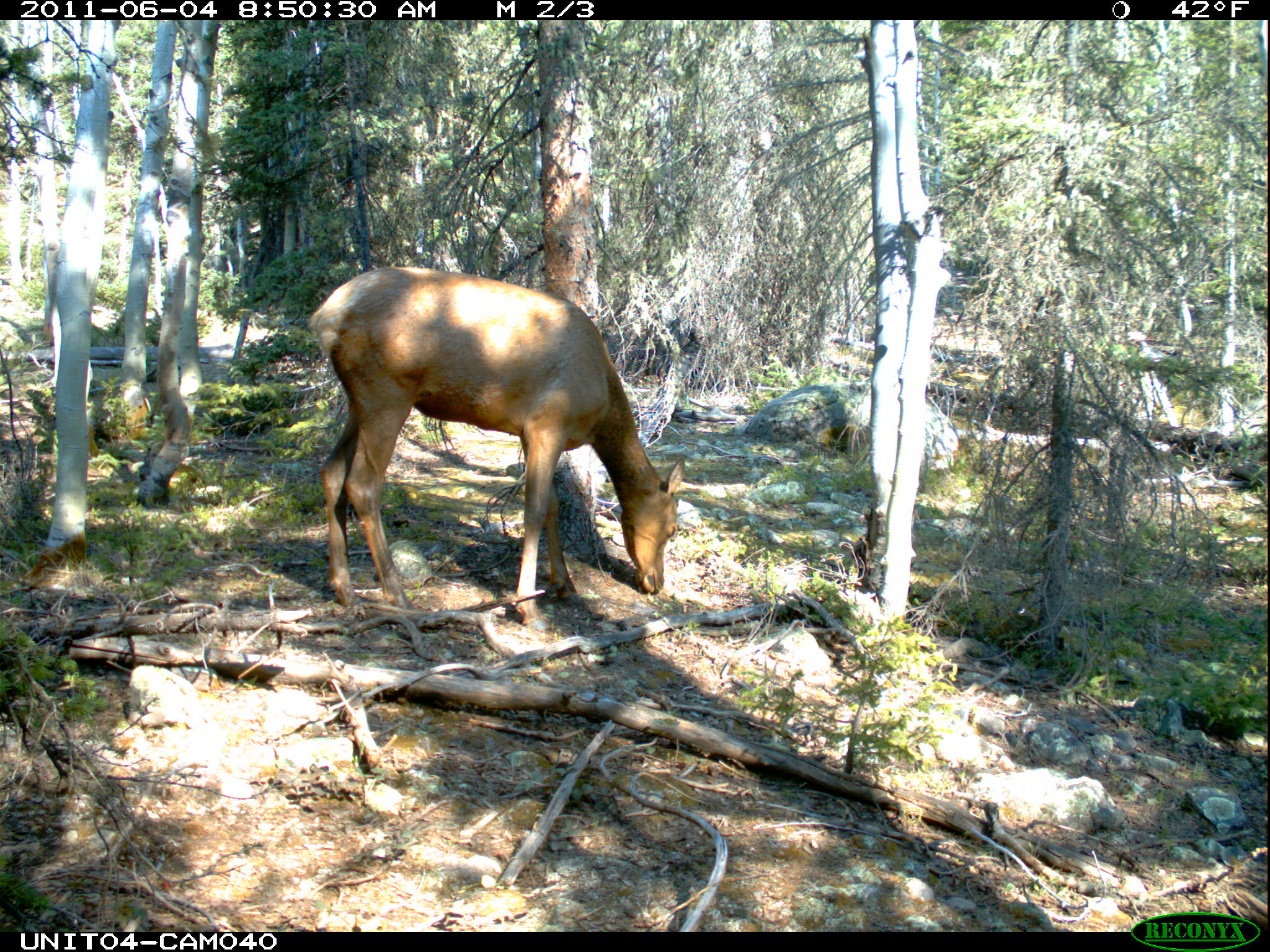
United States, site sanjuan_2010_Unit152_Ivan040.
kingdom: Animalia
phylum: Chordata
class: Mammalia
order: Artiodactyla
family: Cervidae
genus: Cervus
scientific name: Cervus elaphus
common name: red deer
Cervus elaphus (red deer).